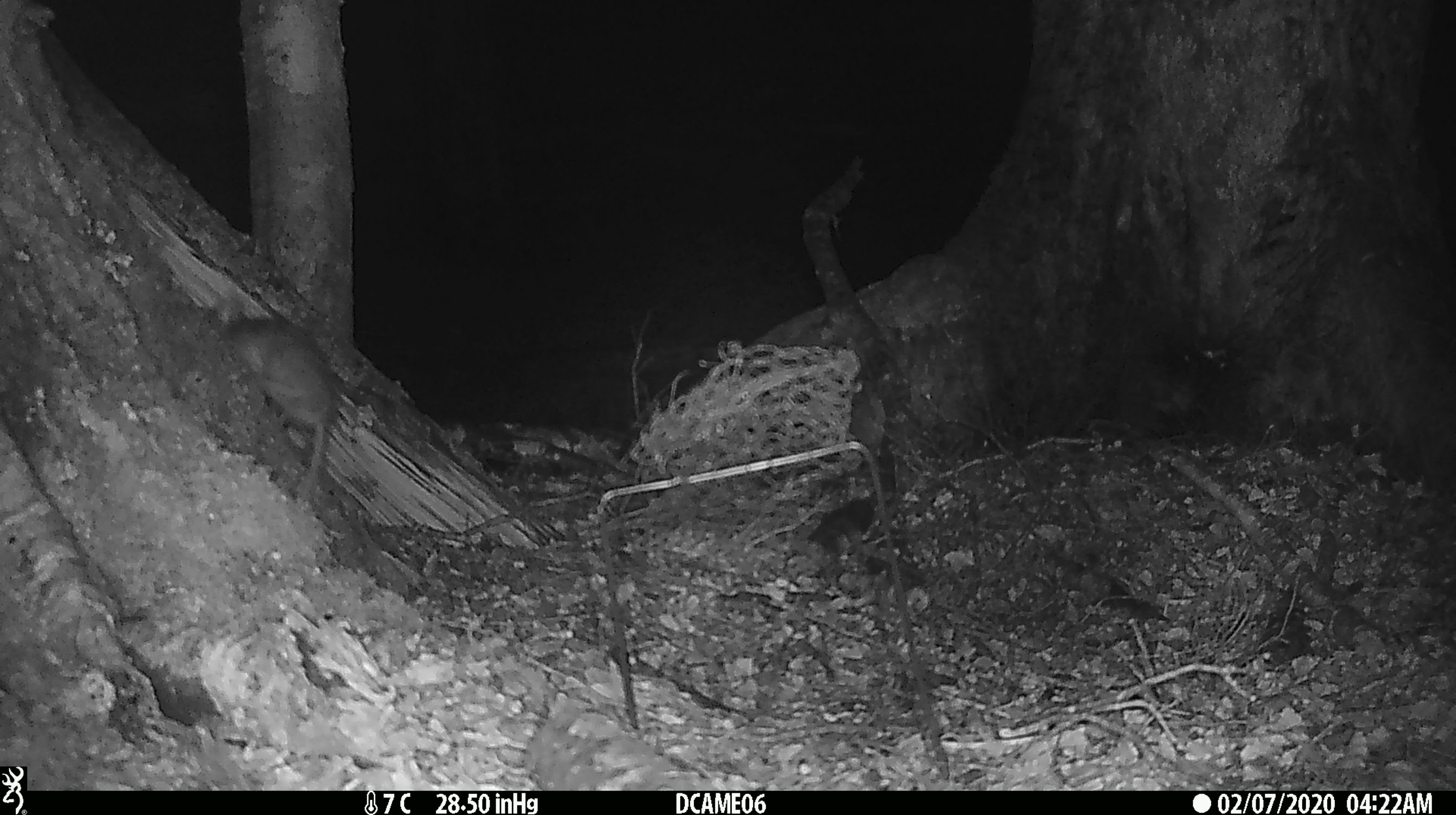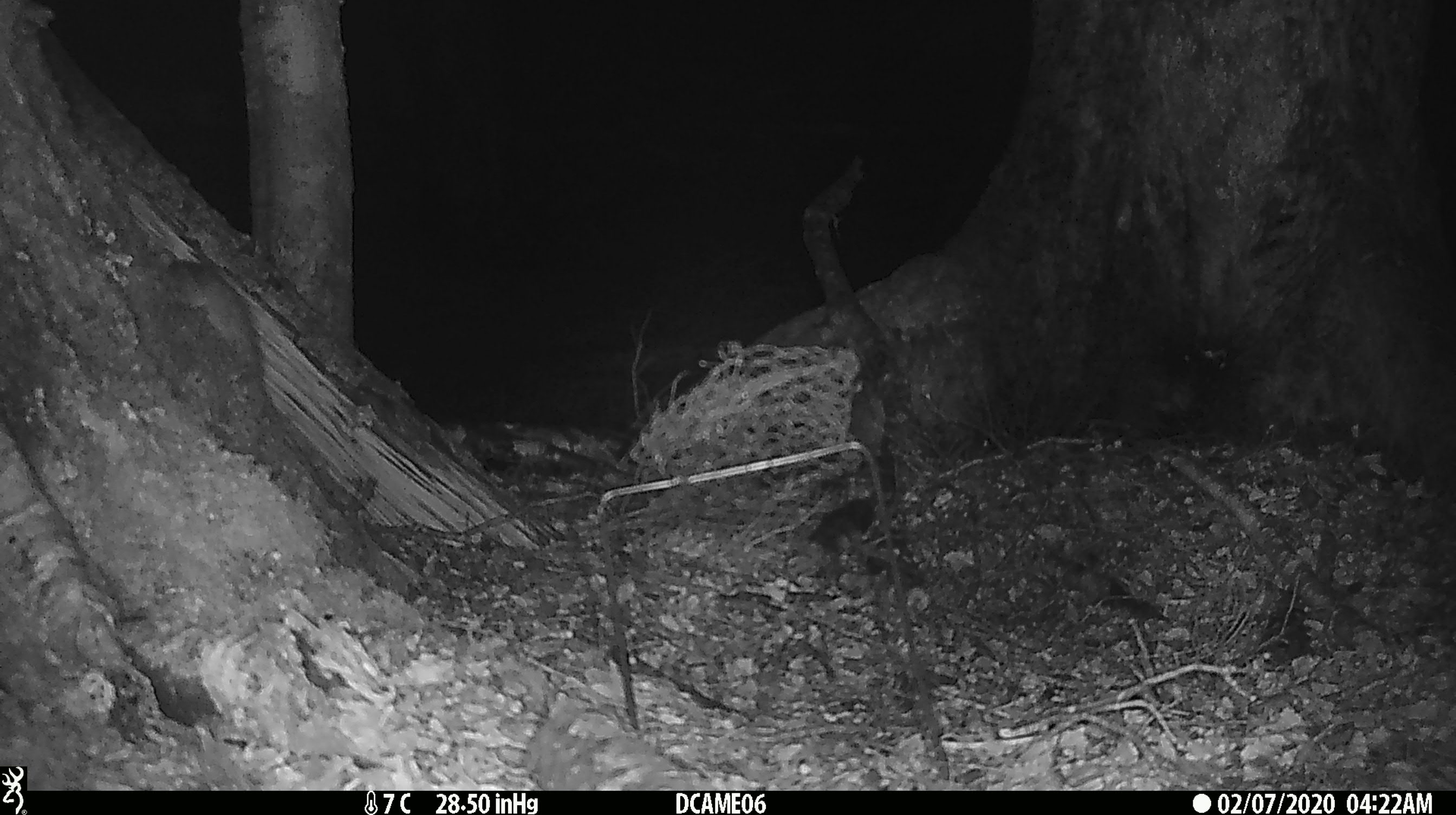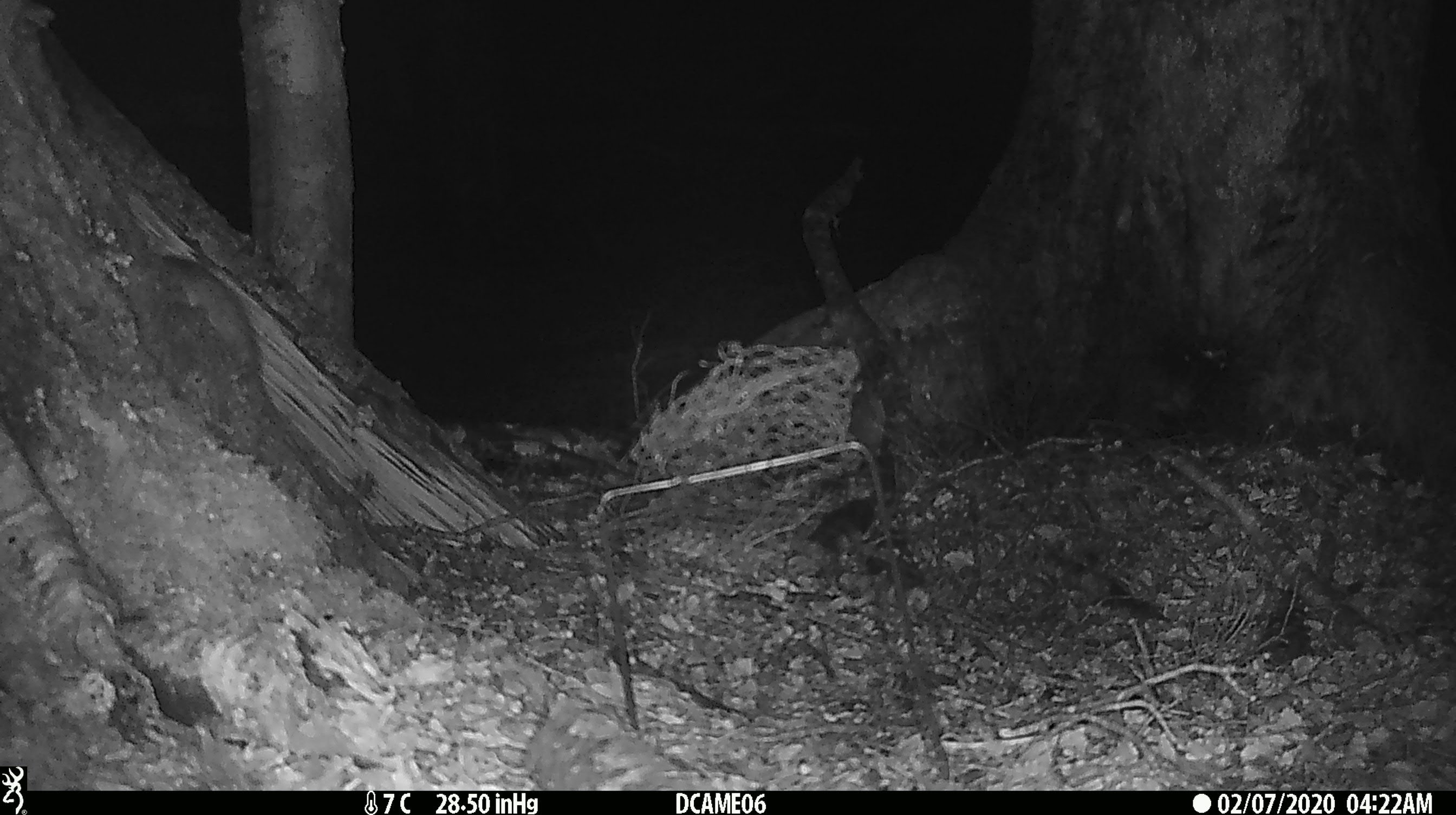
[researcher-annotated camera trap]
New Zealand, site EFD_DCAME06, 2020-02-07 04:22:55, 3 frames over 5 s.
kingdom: Animalia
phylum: Chordata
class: Mammalia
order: Rodentia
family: Muridae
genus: Rattus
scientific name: Rattus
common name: rat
Rat (Rattus).